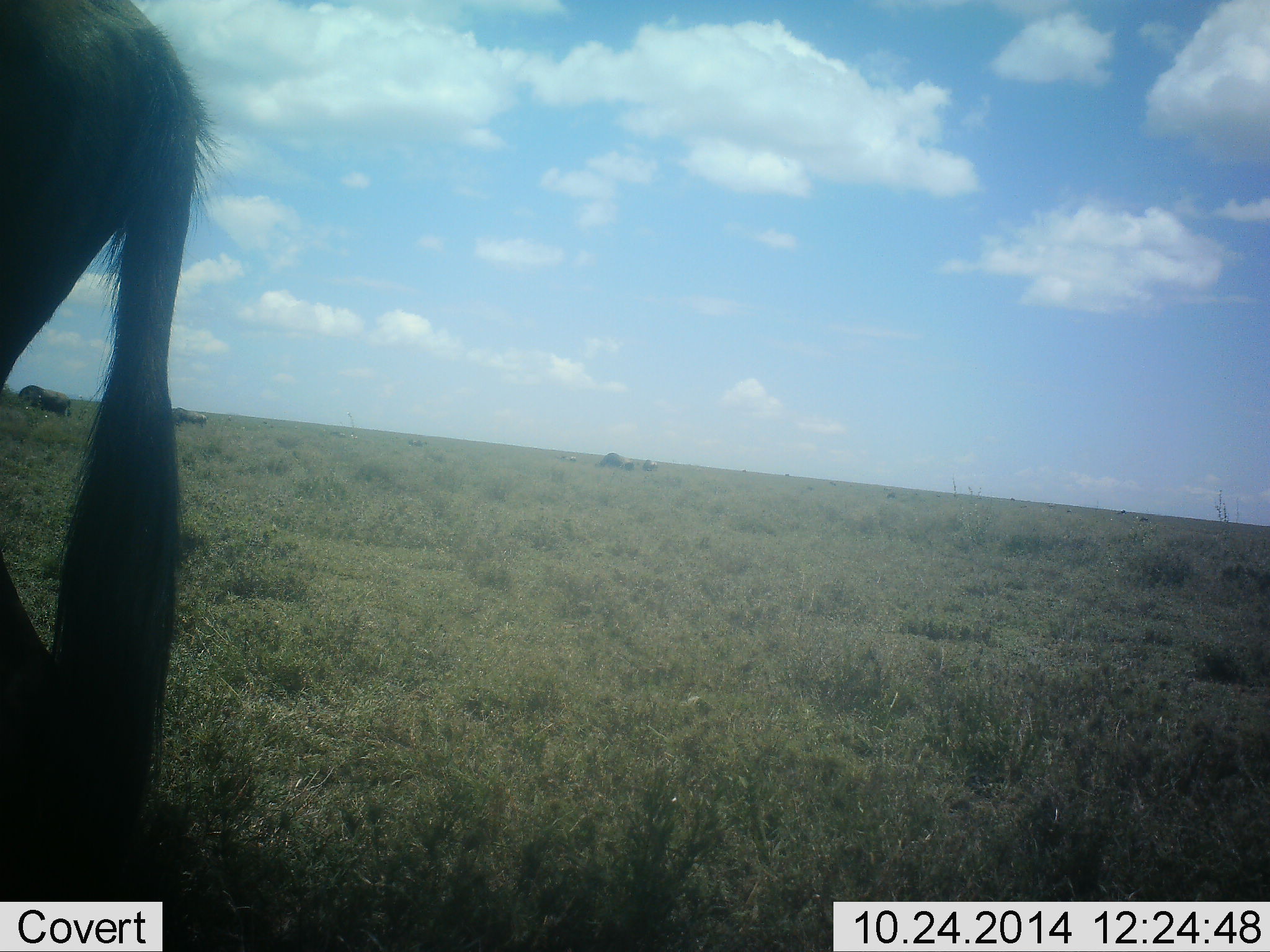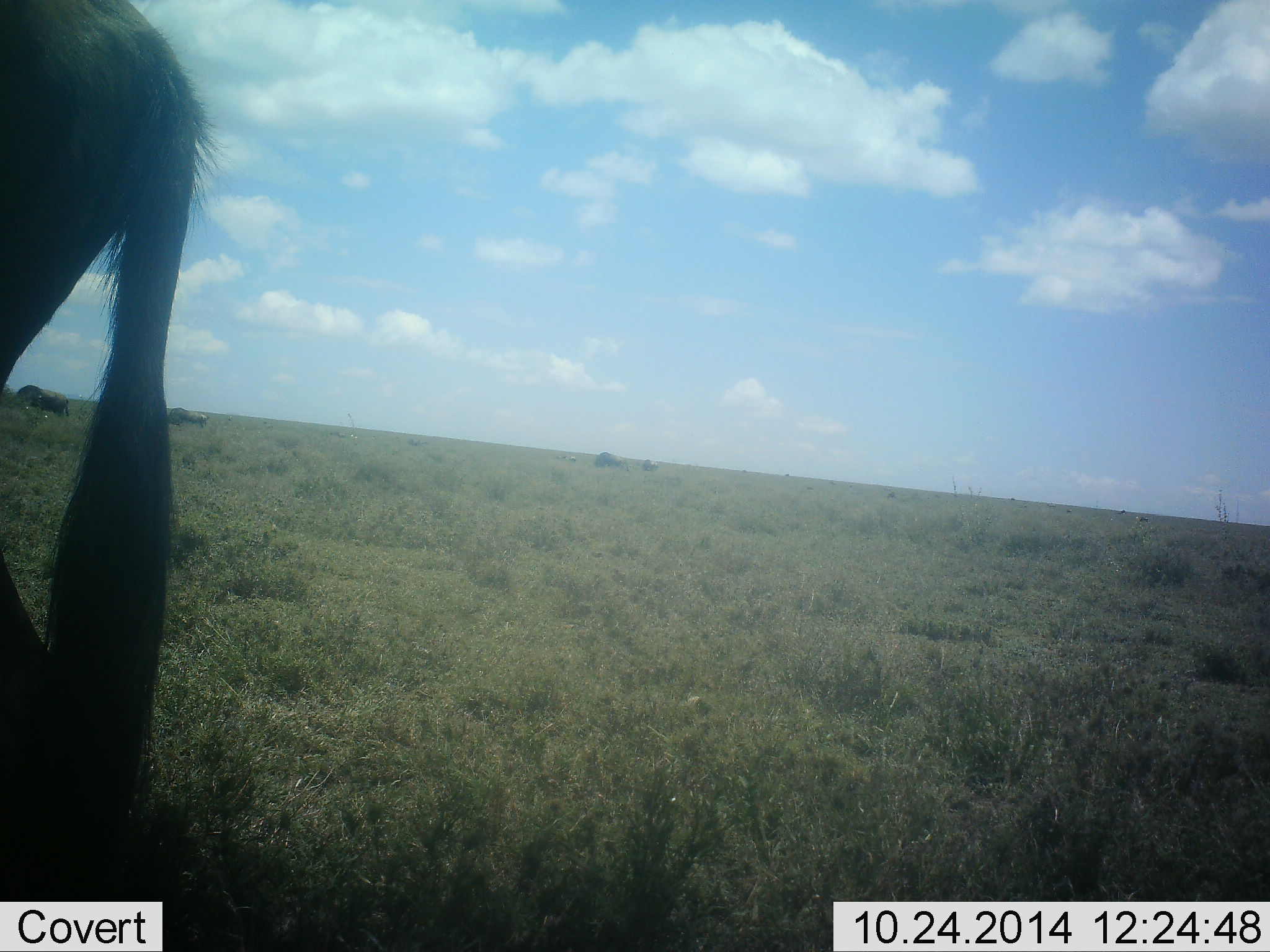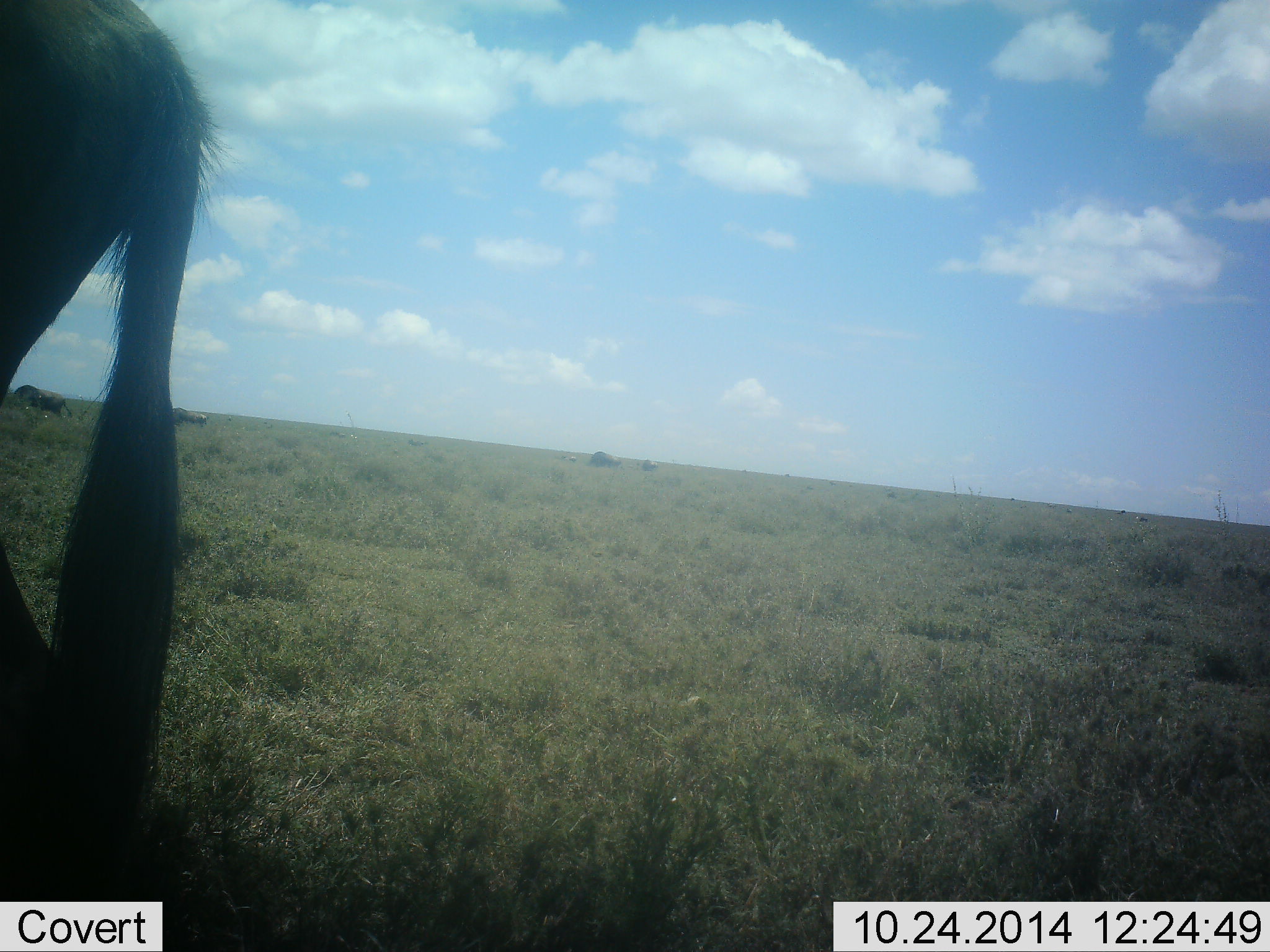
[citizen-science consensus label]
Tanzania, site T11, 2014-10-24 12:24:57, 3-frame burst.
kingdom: Animalia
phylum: Chordata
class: Mammalia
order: Artiodactyla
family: Bovidae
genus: Connochaetes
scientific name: Connochaetes taurinus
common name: blue wildebeest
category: wildebeest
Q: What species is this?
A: Wildebeest (blue wildebeest) (Connochaetes taurinus).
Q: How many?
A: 4.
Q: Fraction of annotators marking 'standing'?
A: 70%.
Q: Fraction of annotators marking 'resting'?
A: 0%.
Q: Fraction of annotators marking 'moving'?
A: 50%.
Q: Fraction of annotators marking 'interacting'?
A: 0%.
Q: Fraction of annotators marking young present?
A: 0%.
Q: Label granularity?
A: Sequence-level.